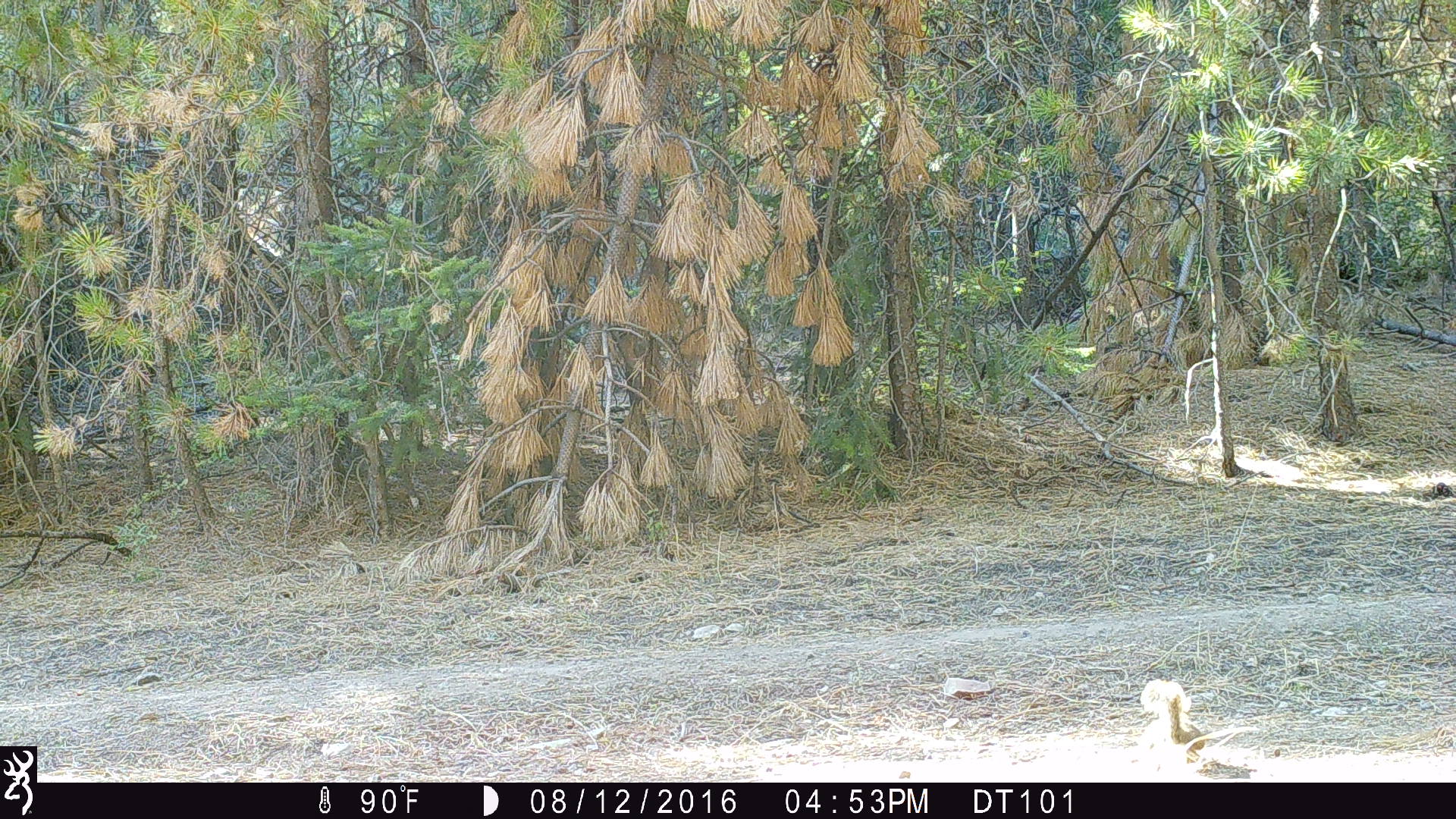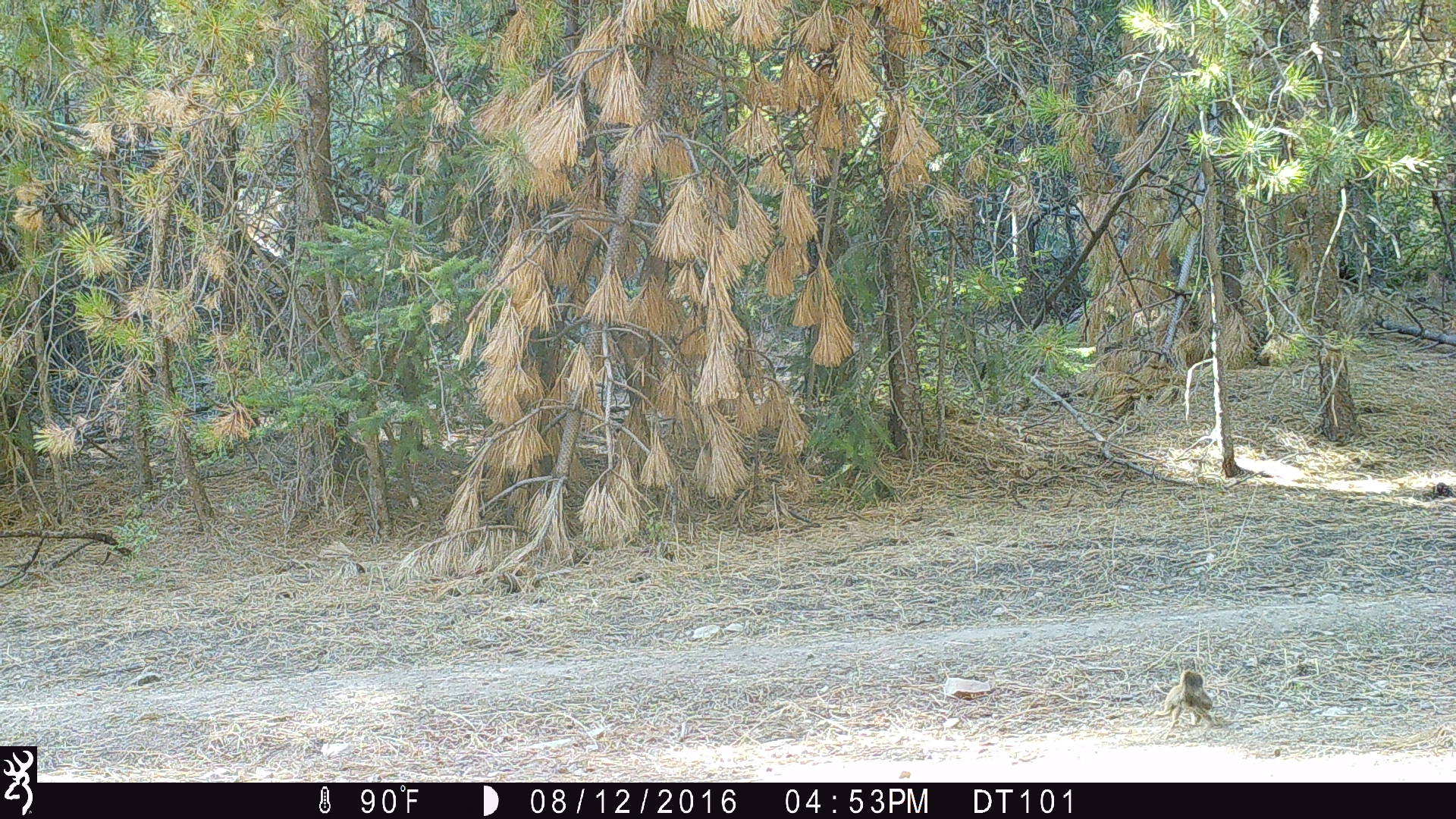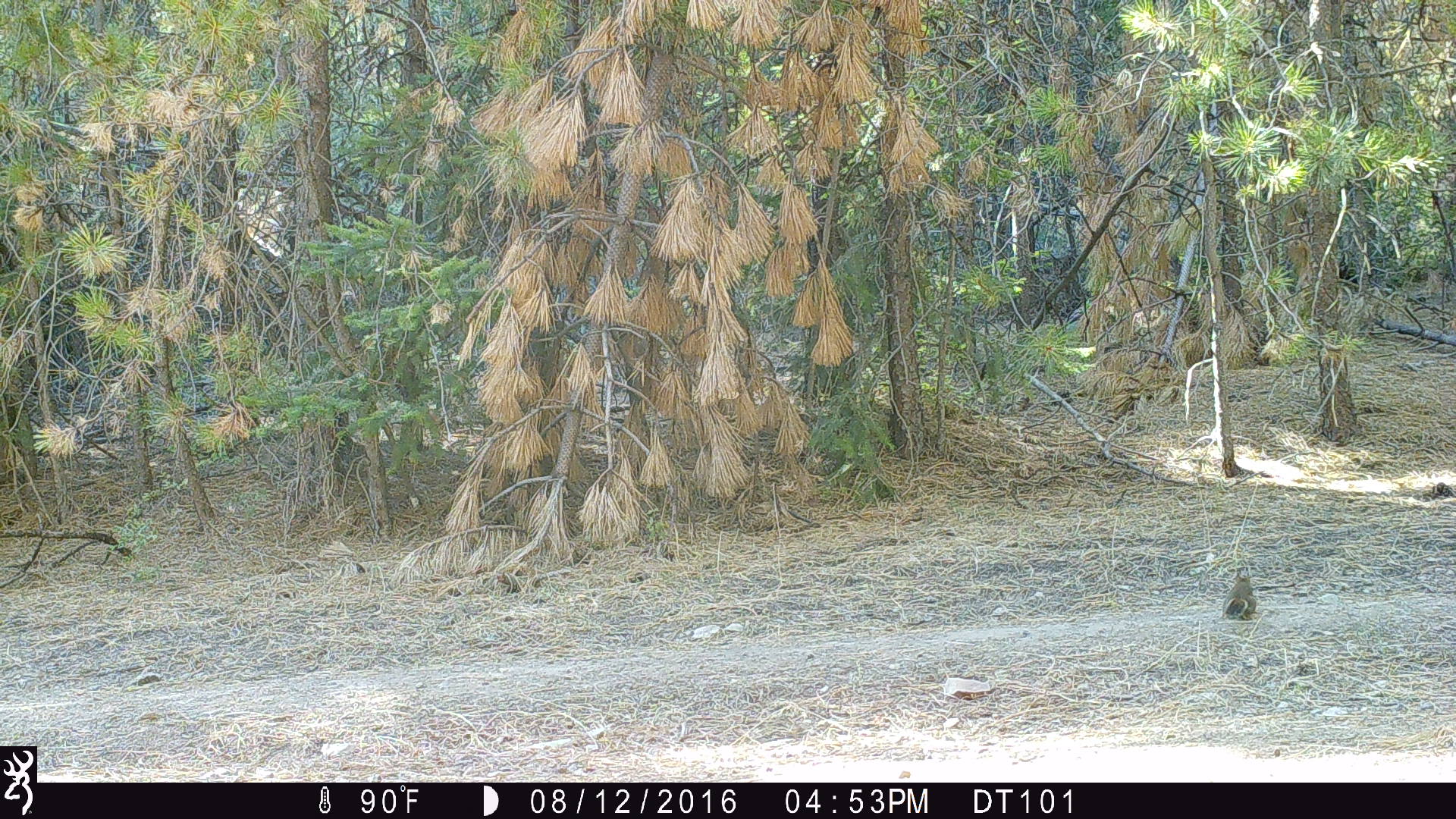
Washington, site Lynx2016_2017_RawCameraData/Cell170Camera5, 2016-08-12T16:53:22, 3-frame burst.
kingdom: Animalia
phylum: Chordata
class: Mammalia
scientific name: Mammalia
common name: small mammal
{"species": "small mammal (Mammalia)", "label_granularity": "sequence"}